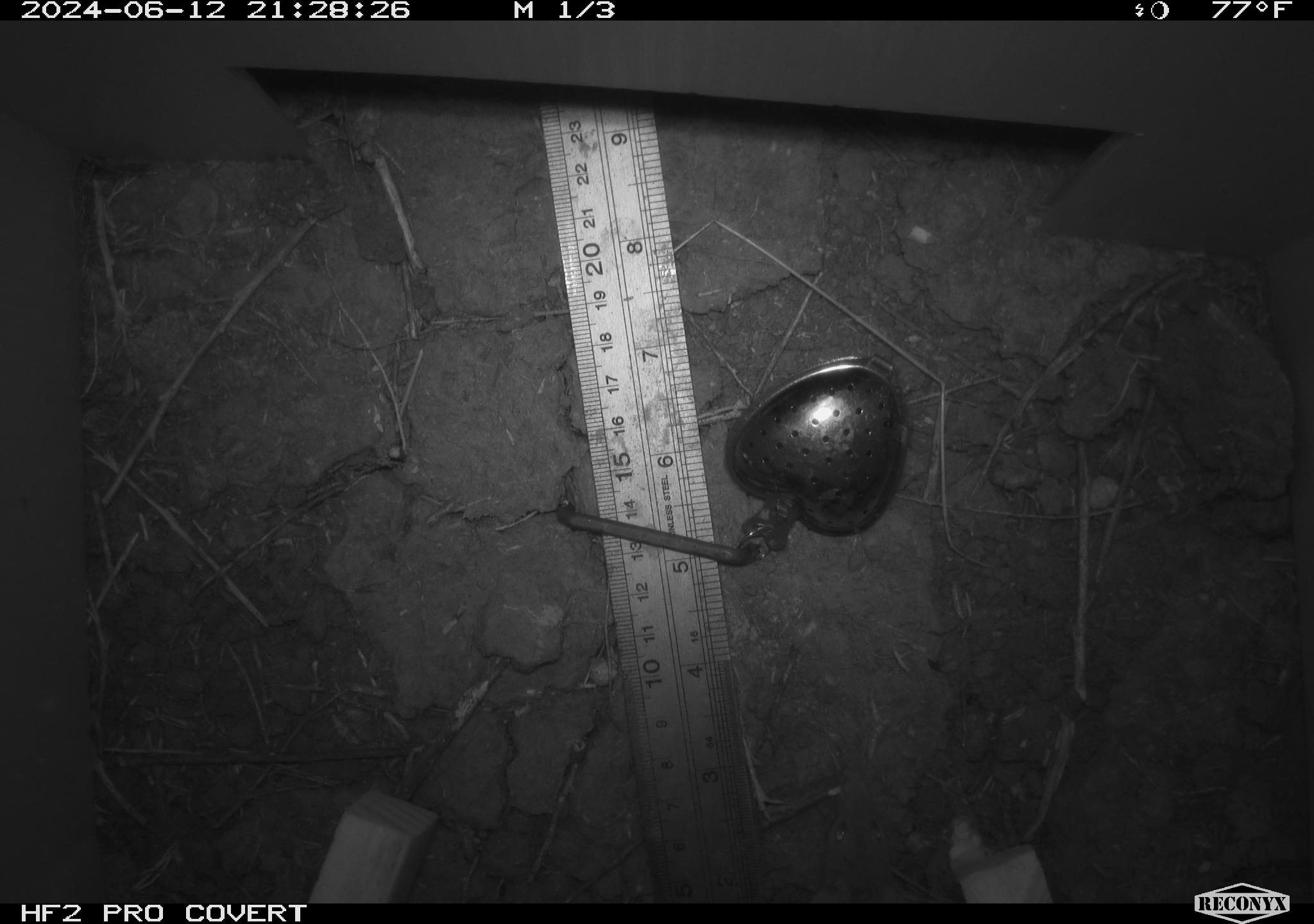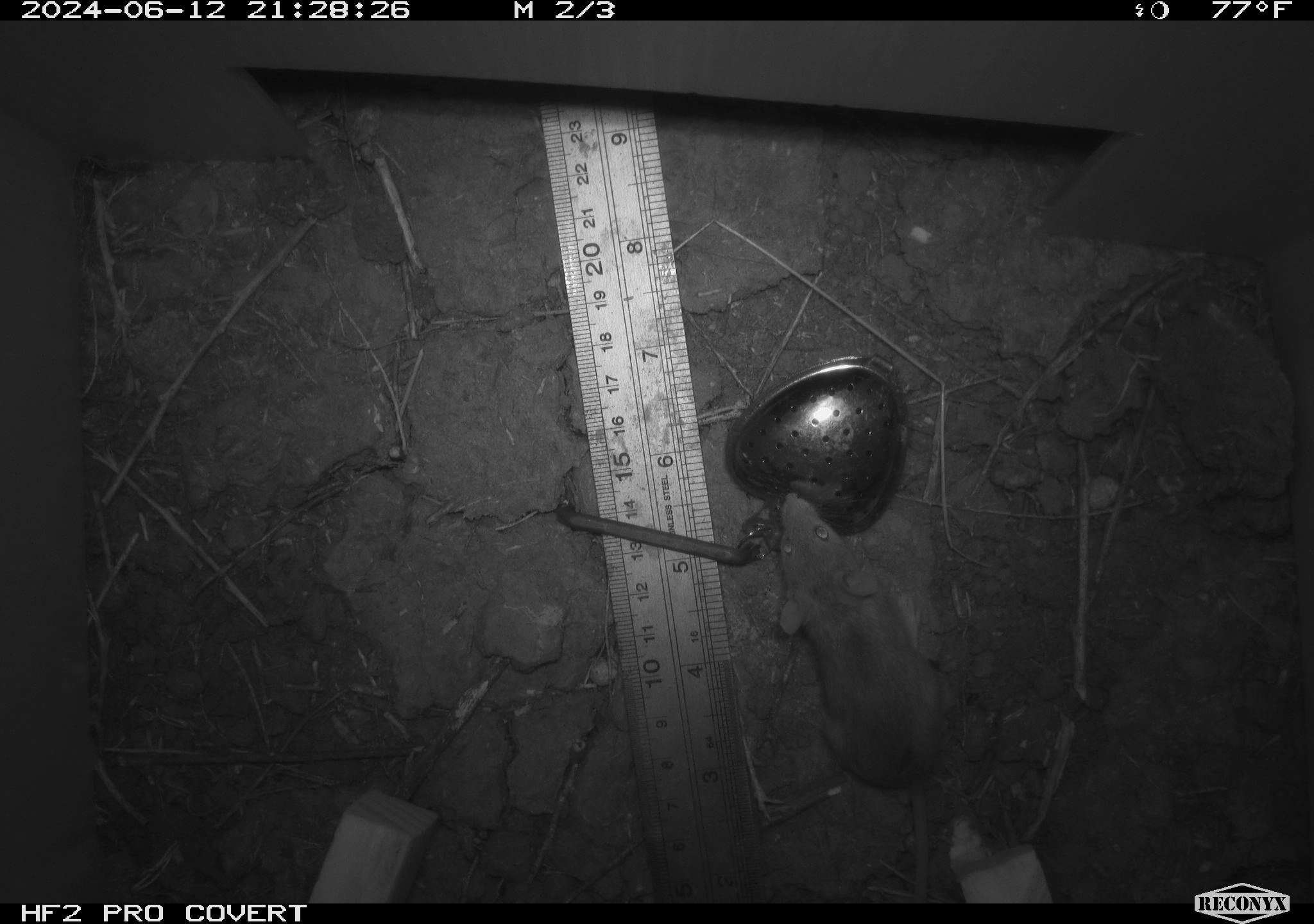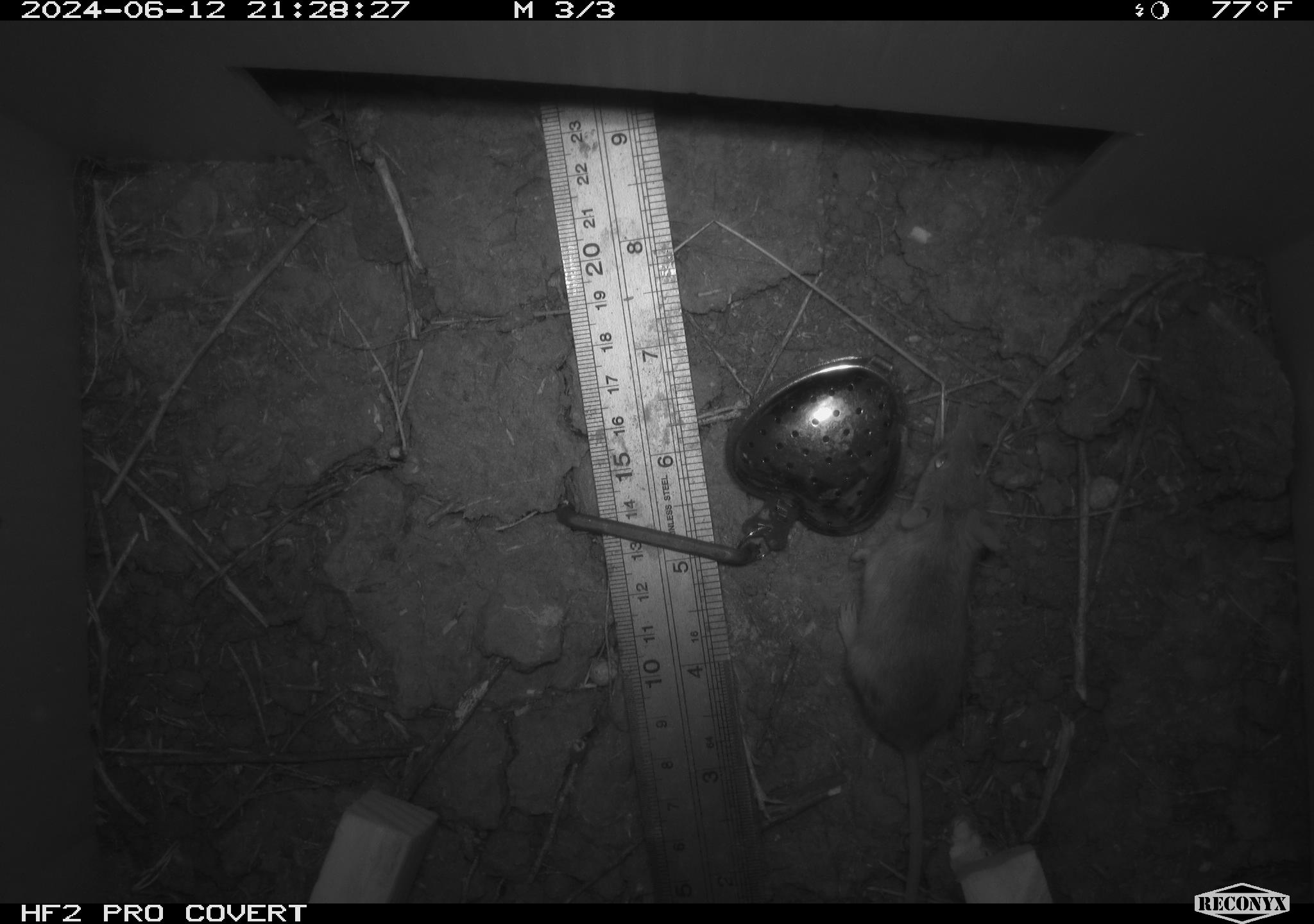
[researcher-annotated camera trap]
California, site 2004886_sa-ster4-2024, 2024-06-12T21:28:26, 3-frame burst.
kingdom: Animalia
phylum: Chordata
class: Mammalia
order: Rodentia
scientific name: Rodentia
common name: mouse species